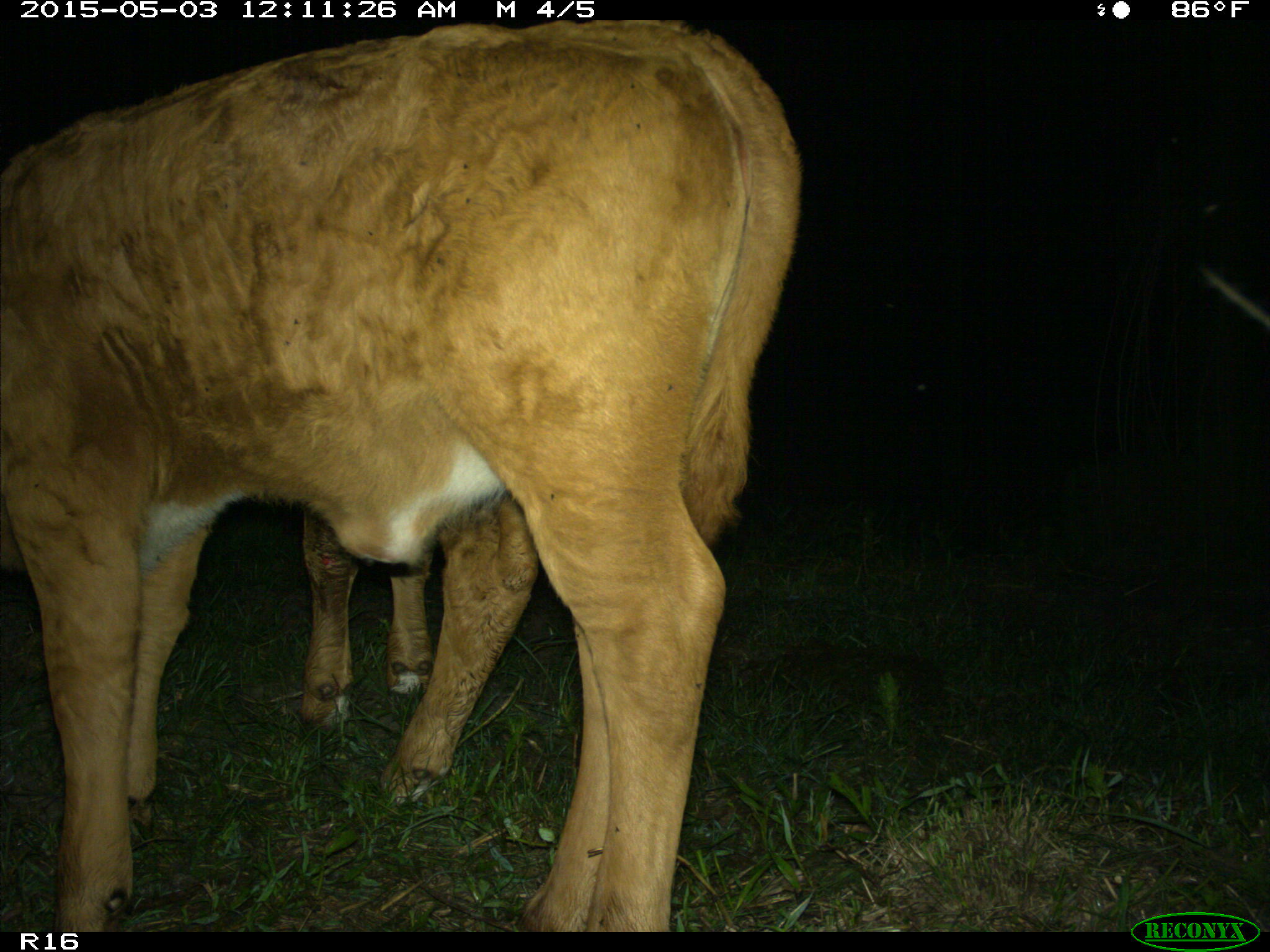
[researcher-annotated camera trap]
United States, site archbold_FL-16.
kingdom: Animalia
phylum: Chordata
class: Mammalia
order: Artiodactyla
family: Bovidae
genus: Bos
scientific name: Bos taurus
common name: domestic cow